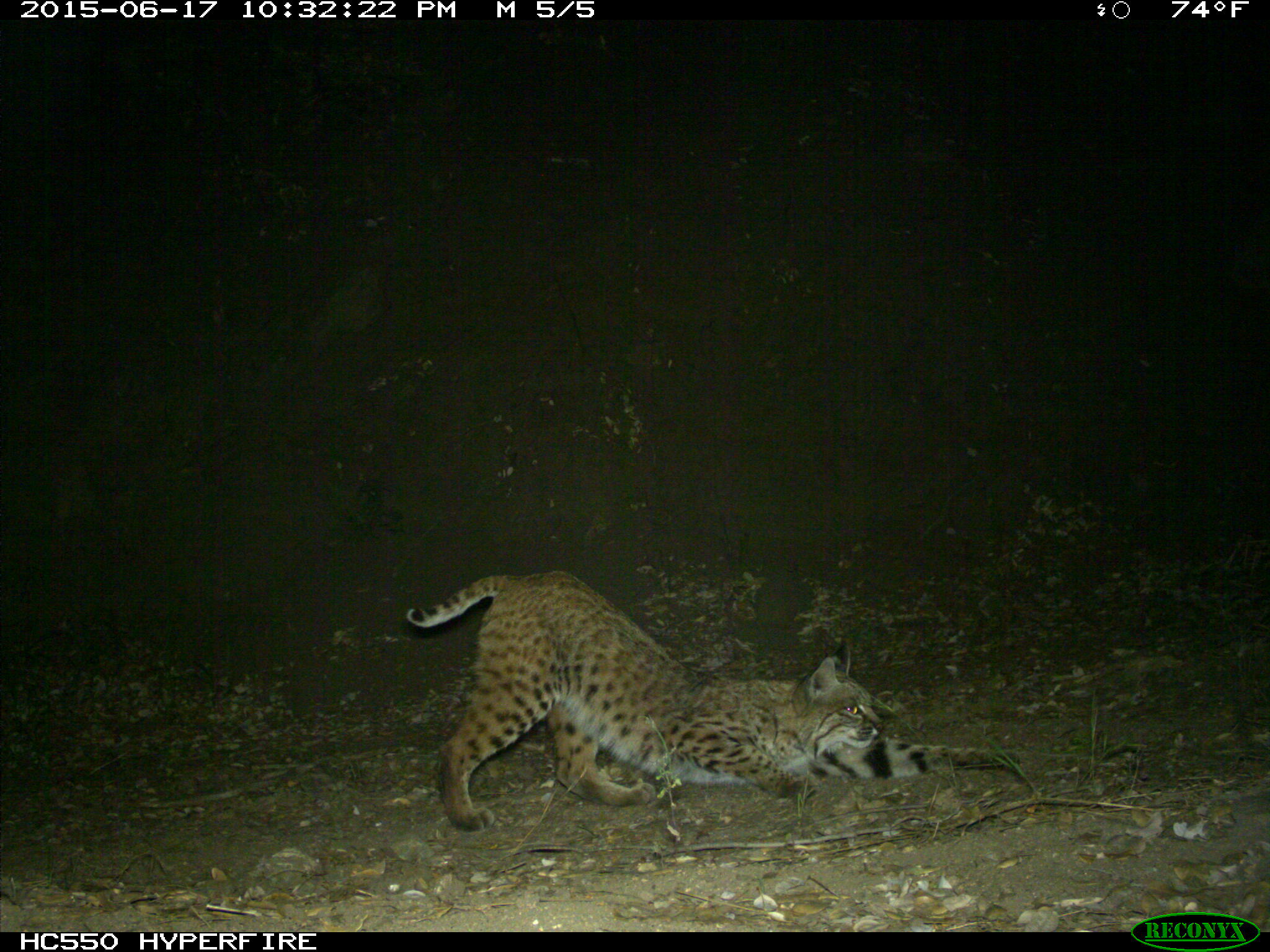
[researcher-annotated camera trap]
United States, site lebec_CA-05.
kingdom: Animalia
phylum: Chordata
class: Mammalia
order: Carnivora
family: Felidae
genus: Lynx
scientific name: Lynx rufus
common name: bobcat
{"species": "Lynx rufus (bobcat)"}